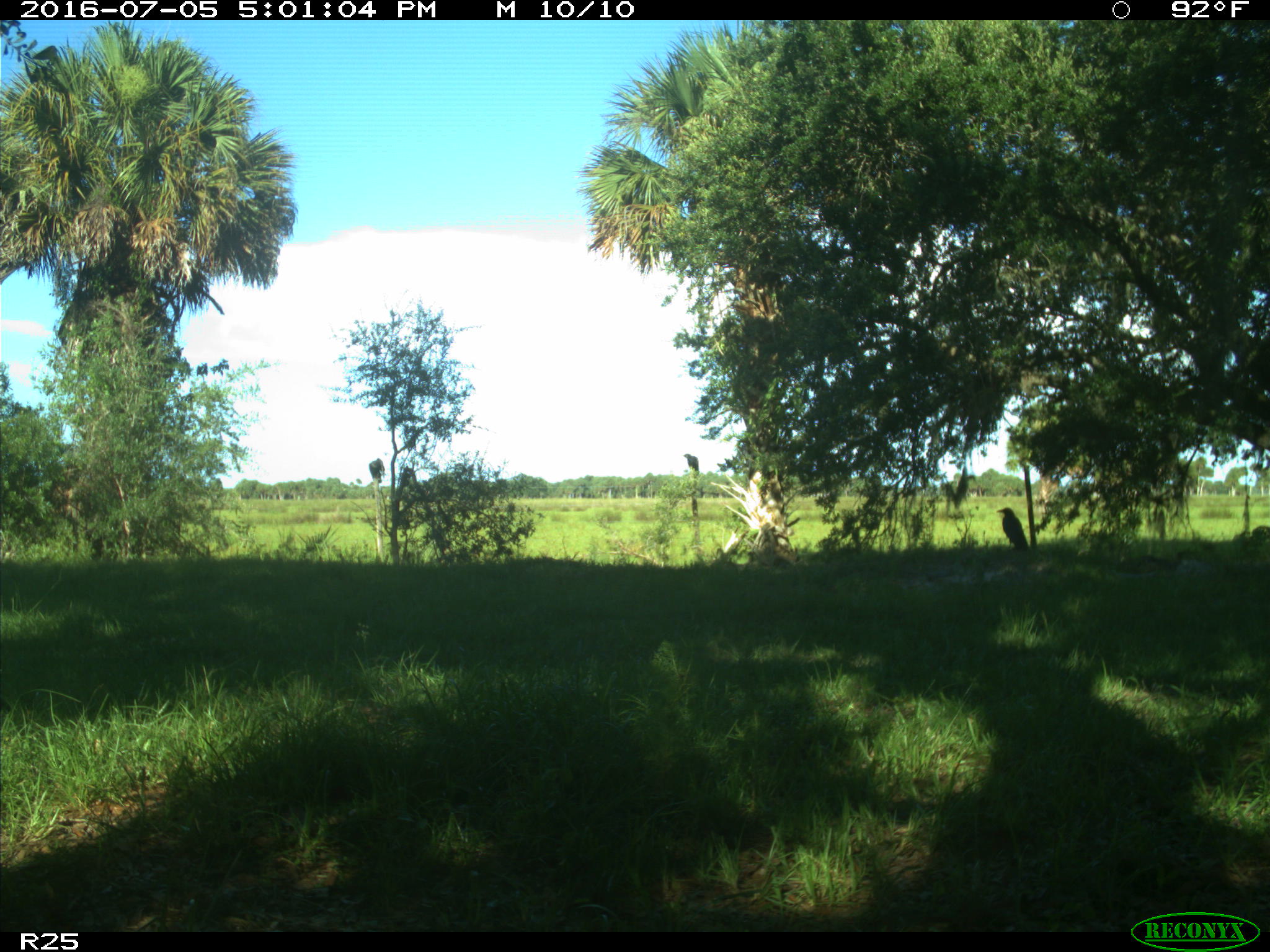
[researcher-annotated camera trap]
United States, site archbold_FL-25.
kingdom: Animalia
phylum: Chordata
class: Mammalia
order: Artiodactyla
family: Bovidae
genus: Bos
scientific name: Bos taurus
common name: domestic cow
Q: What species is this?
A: Bos taurus (domestic cow).